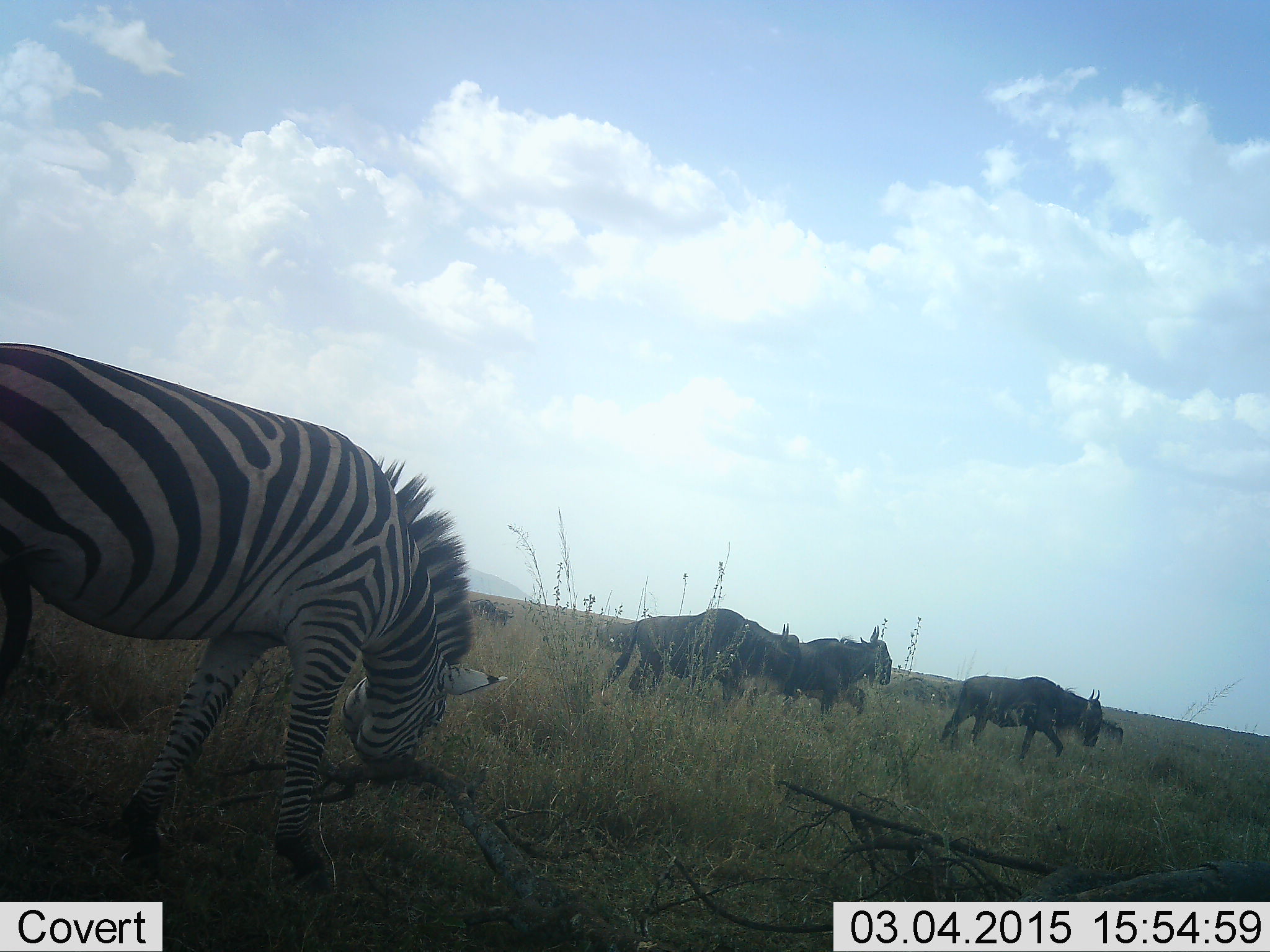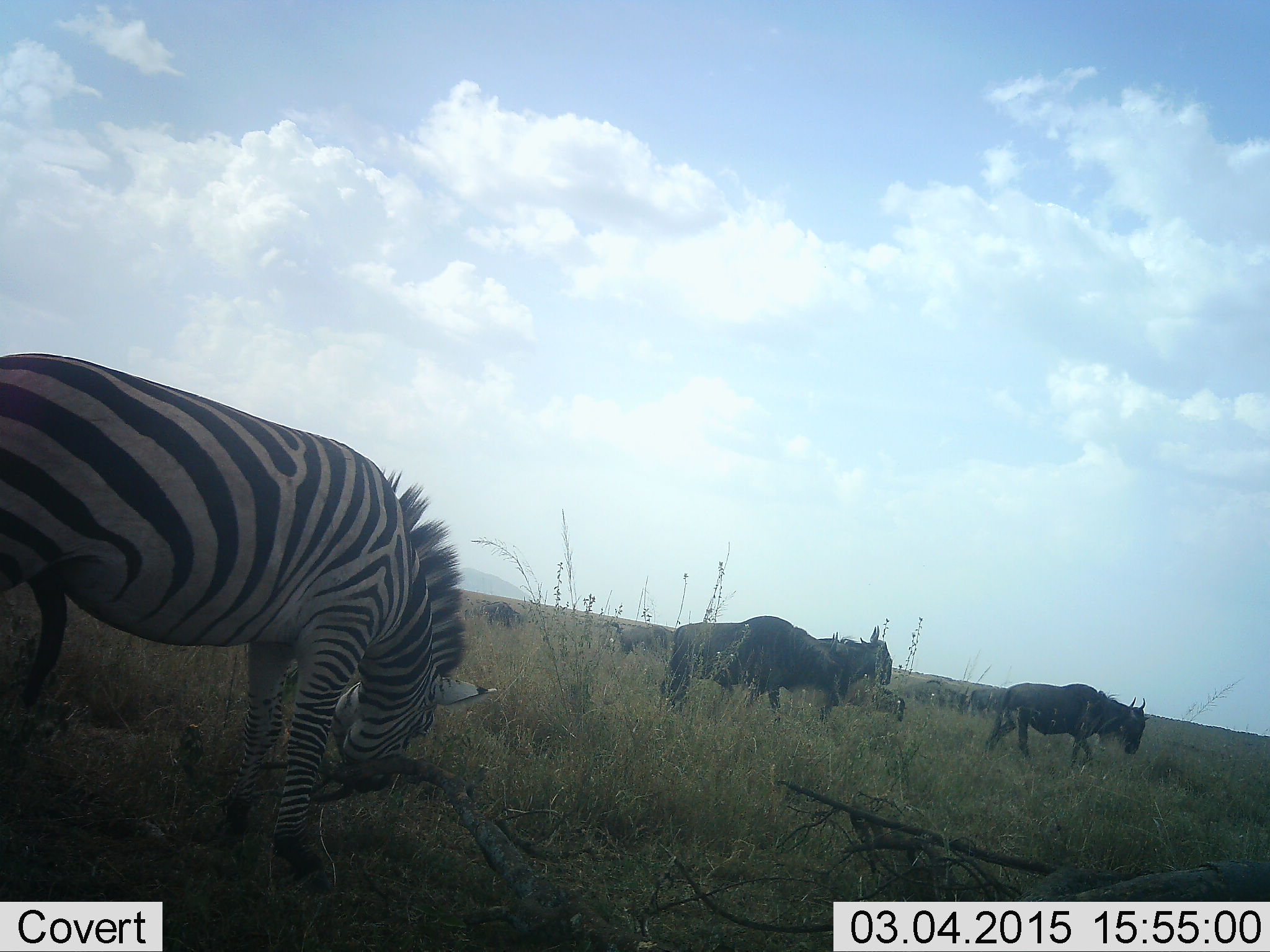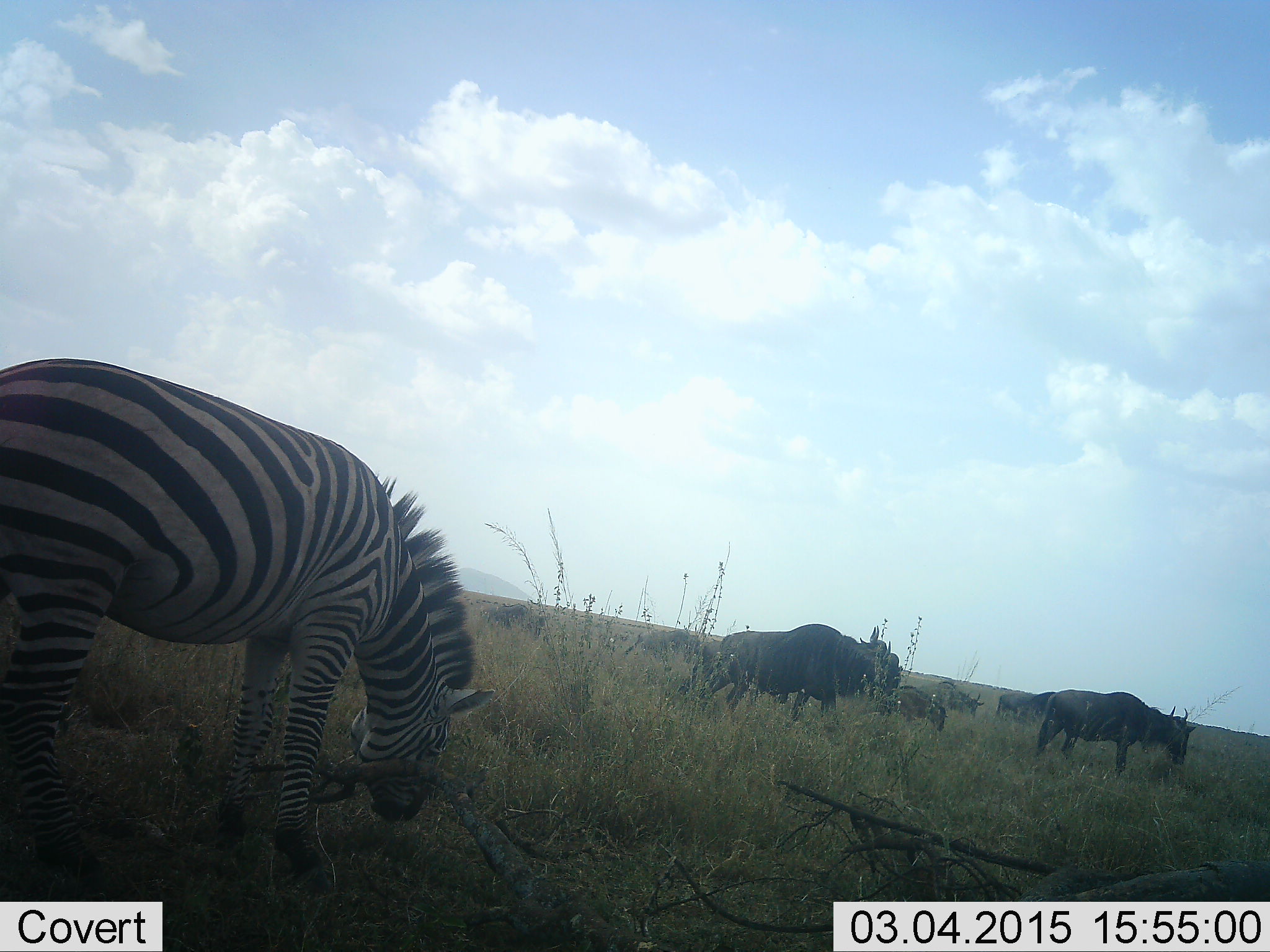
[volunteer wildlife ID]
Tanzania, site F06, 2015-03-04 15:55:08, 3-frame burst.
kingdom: Animalia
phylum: Chordata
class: Mammalia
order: Artiodactyla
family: Bovidae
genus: Connochaetes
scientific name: Connochaetes taurinus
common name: blue wildebeest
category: wildebeest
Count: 8.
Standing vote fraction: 27%.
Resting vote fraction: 0%.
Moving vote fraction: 82%.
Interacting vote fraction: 0%.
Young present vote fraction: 18%.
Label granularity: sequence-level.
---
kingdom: Animalia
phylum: Chordata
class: Mammalia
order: Perissodactyla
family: Equidae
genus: Equus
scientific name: Equus quagga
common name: plains zebra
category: zebra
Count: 1.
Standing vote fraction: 36%.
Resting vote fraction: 0%.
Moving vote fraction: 18%.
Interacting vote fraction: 0%.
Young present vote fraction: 0%.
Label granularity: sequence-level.